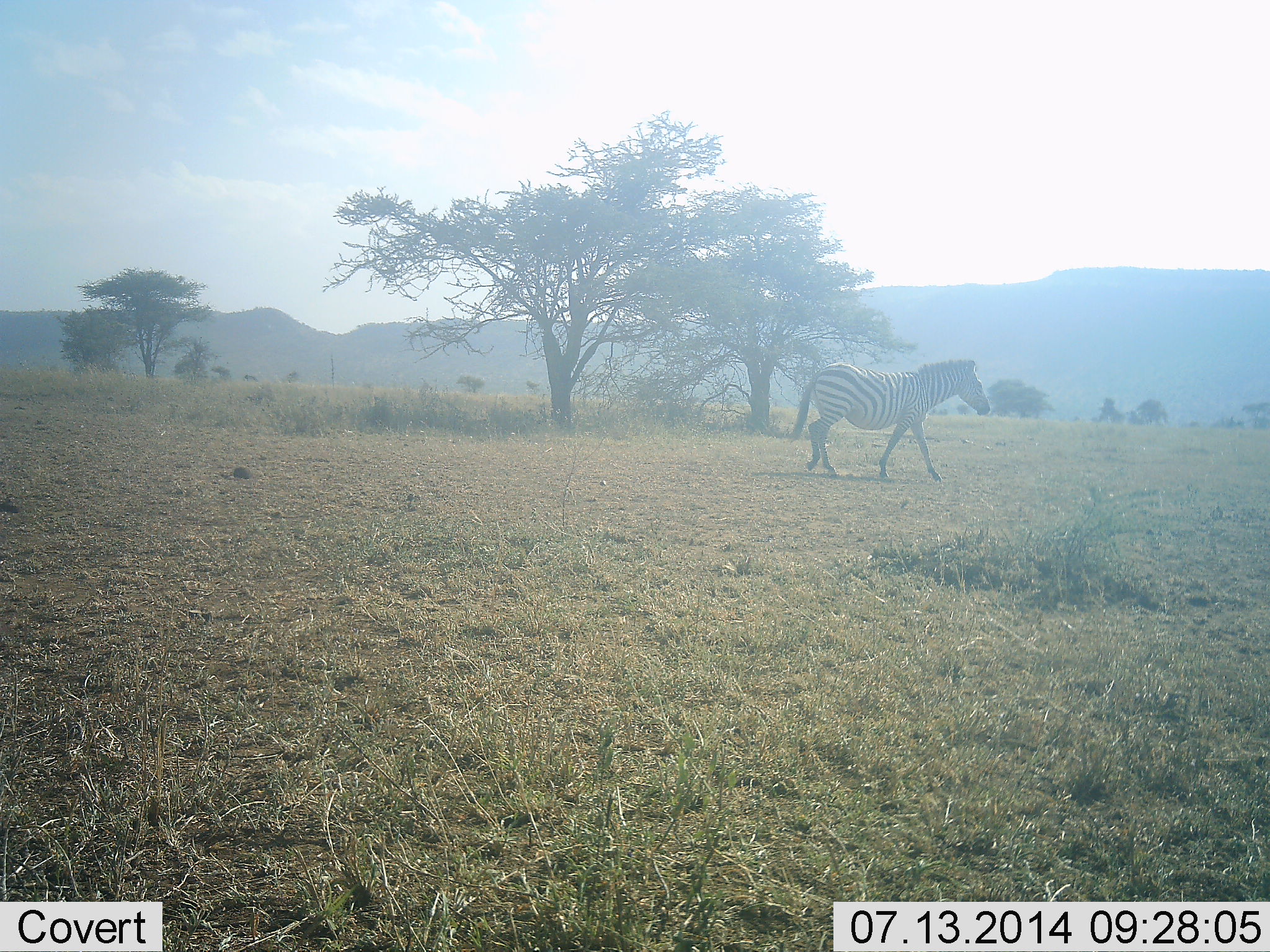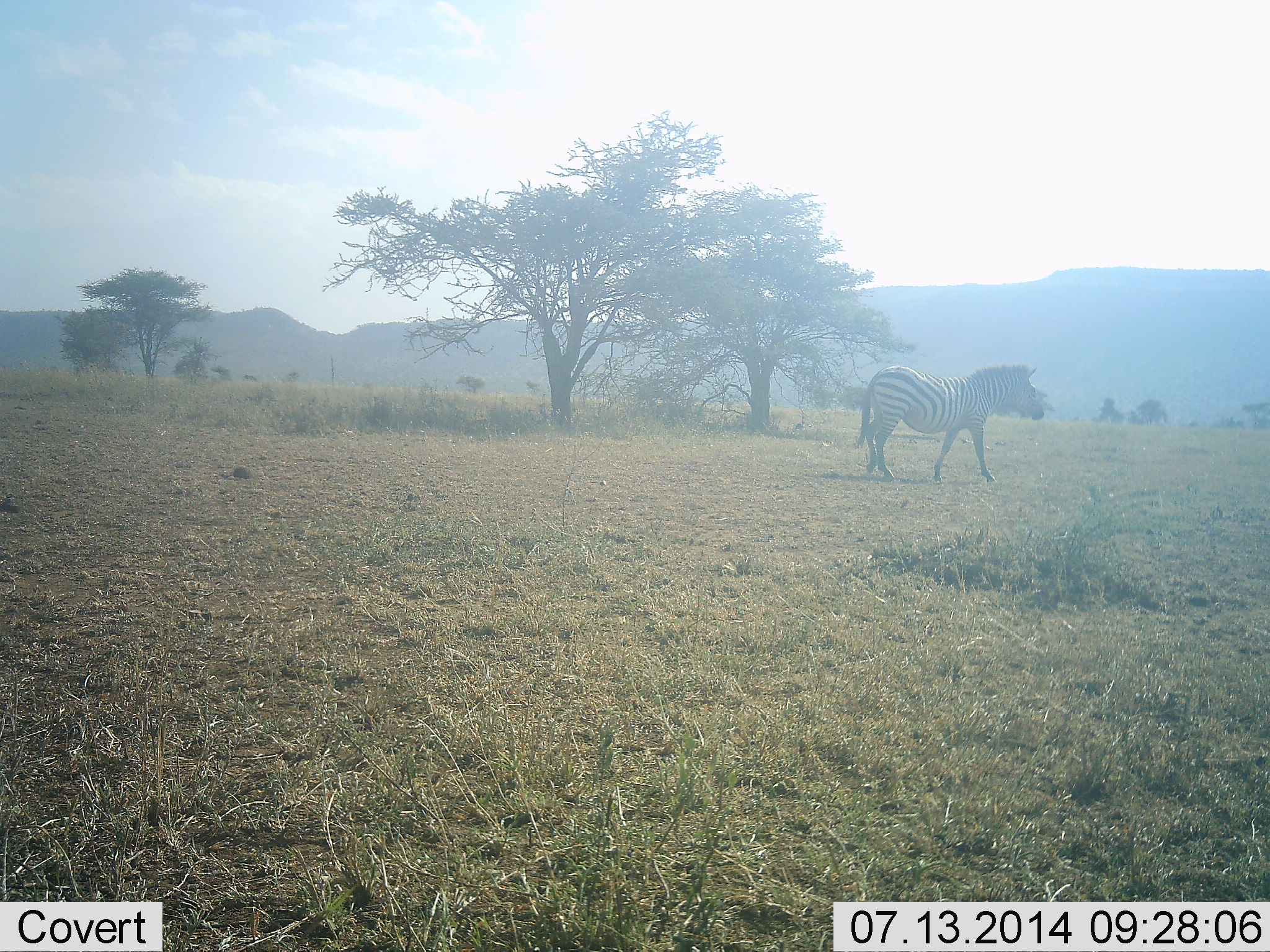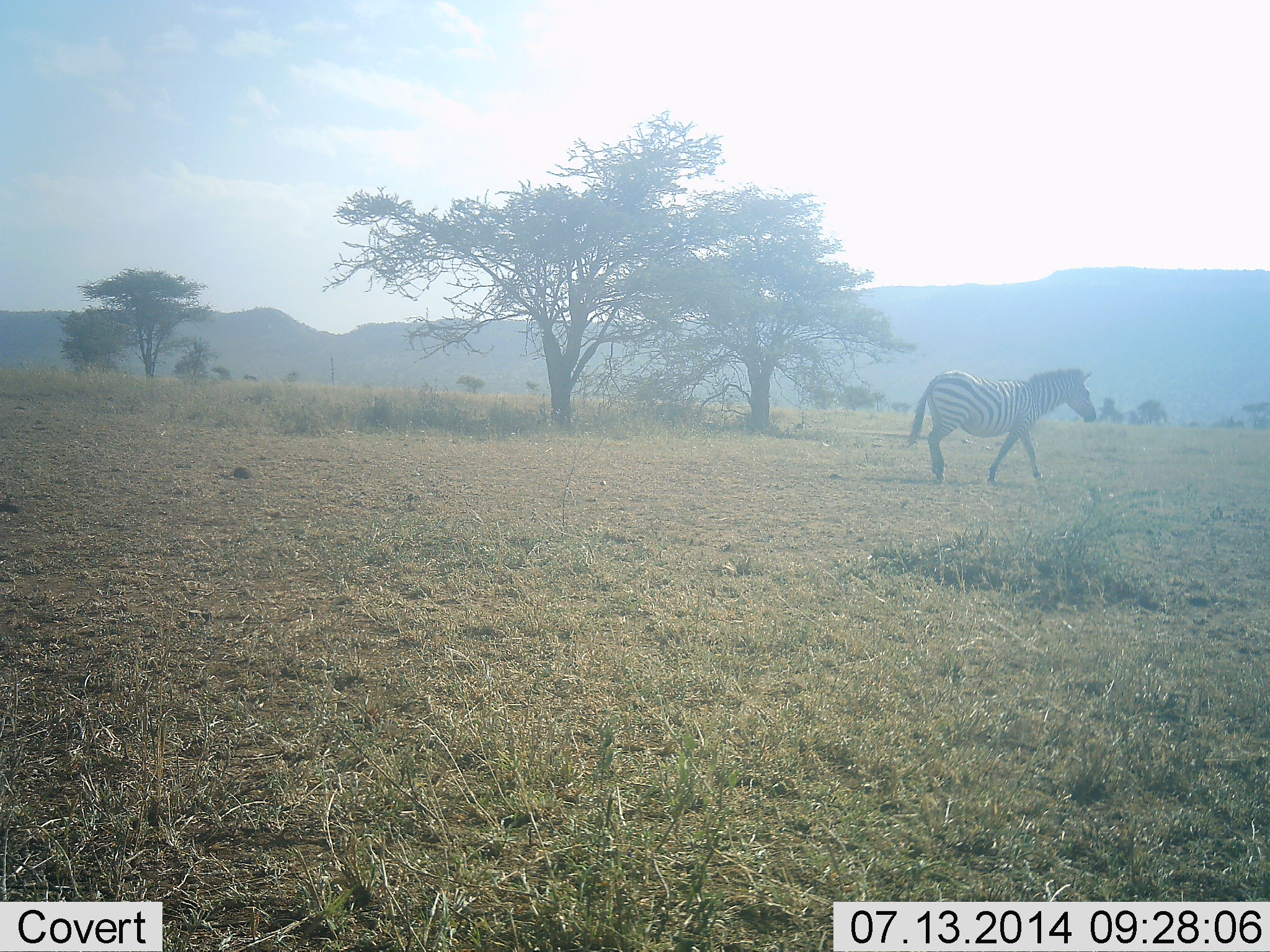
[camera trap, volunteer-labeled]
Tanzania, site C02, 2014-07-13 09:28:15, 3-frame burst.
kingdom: Animalia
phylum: Chordata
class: Mammalia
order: Perissodactyla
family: Equidae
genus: Equus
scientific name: Equus quagga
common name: plains zebra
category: zebra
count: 1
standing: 0%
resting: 0%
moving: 100%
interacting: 0%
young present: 0%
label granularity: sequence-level